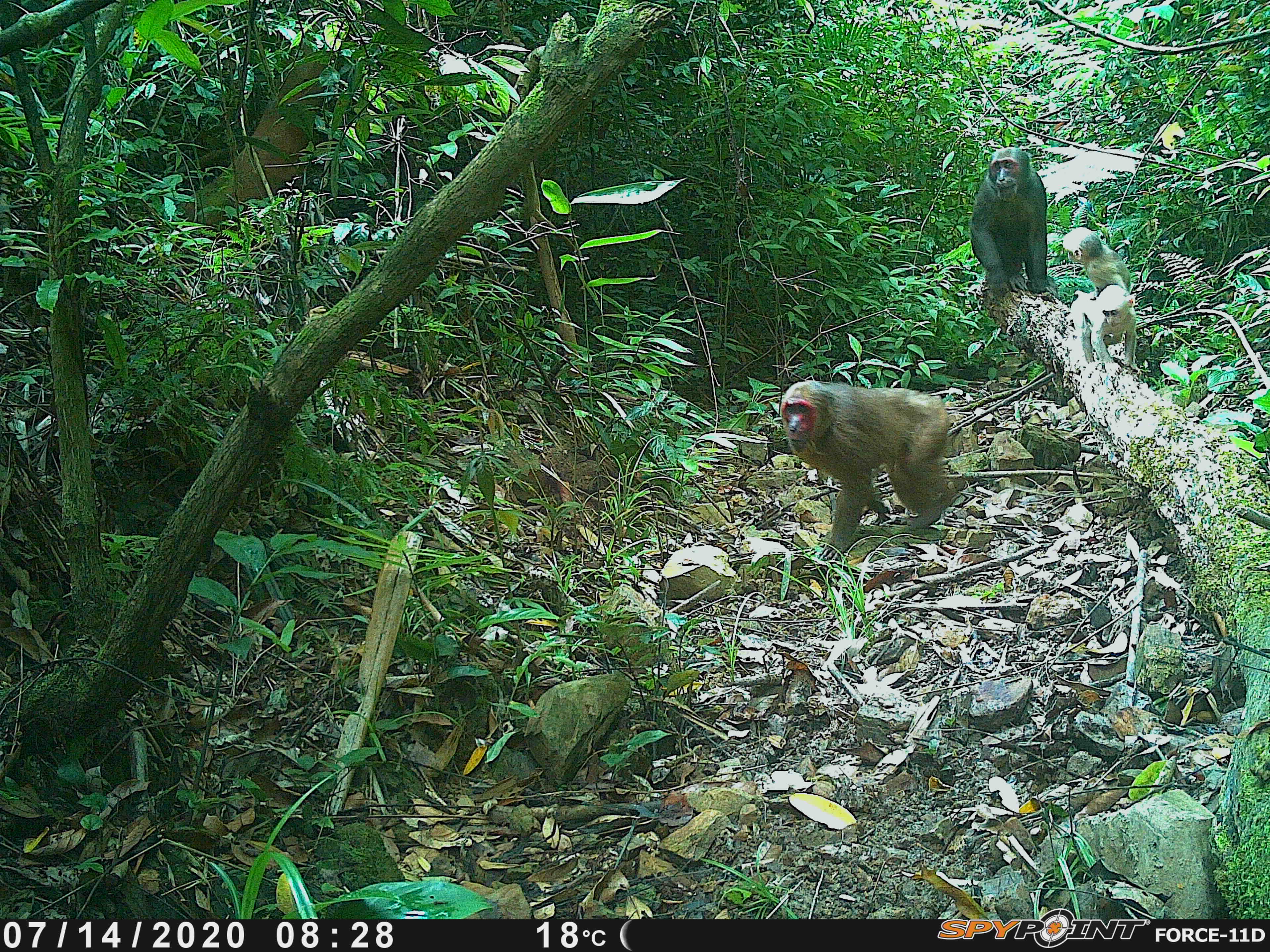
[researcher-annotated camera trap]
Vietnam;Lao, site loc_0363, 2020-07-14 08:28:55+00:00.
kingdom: Animalia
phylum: Chordata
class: Mammalia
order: Primates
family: Cercopithecidae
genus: Macaca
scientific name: Macaca arctoides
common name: stump-tailed macaque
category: stump tailed macaque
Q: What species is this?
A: Stump tailed macaque (stump-tailed macaque) (Macaca arctoides).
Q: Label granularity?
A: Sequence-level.